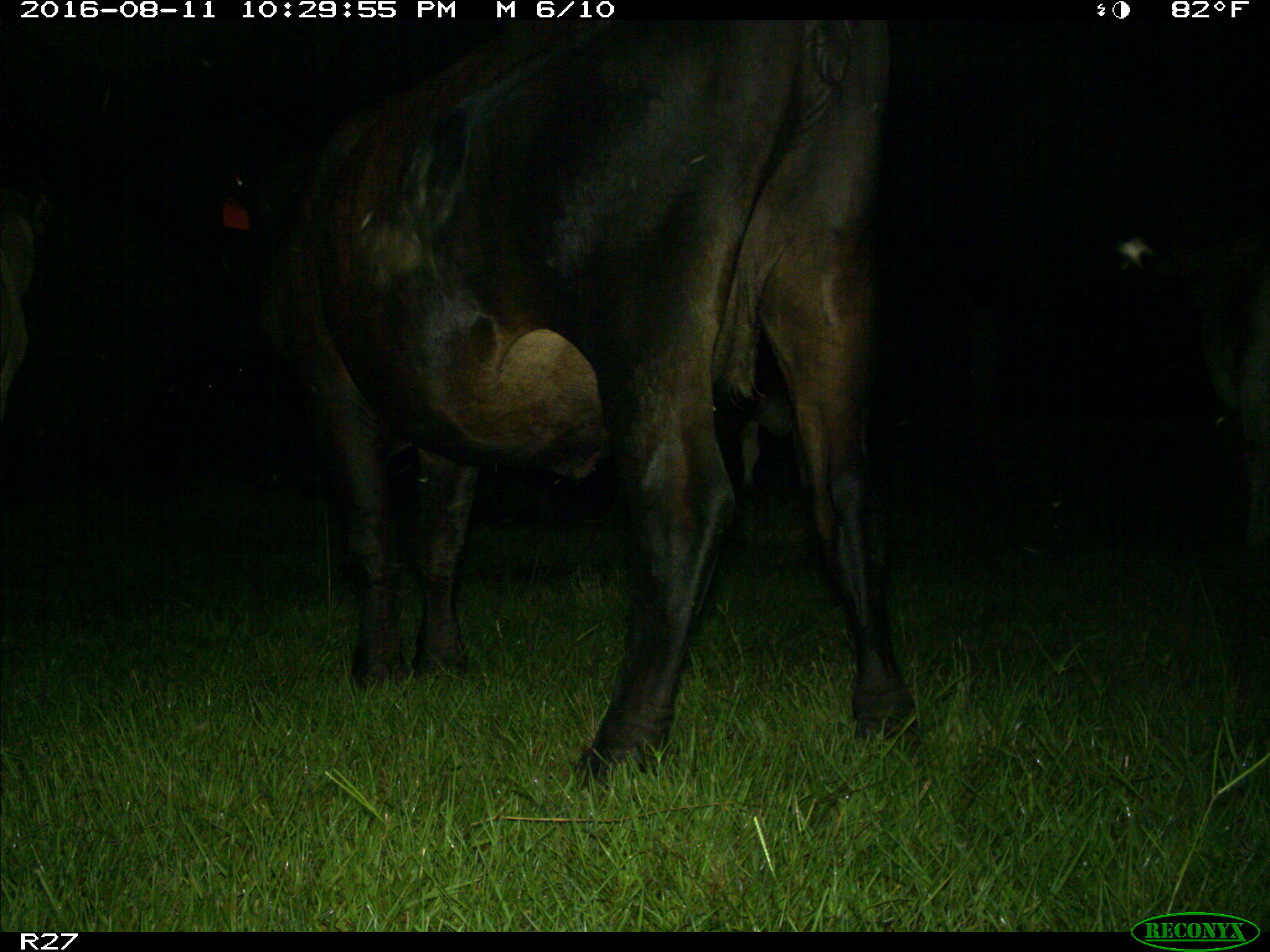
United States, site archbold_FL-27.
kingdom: Animalia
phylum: Chordata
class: Mammalia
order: Artiodactyla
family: Bovidae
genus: Bos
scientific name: Bos taurus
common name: domestic cow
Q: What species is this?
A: Bos taurus (domestic cow).